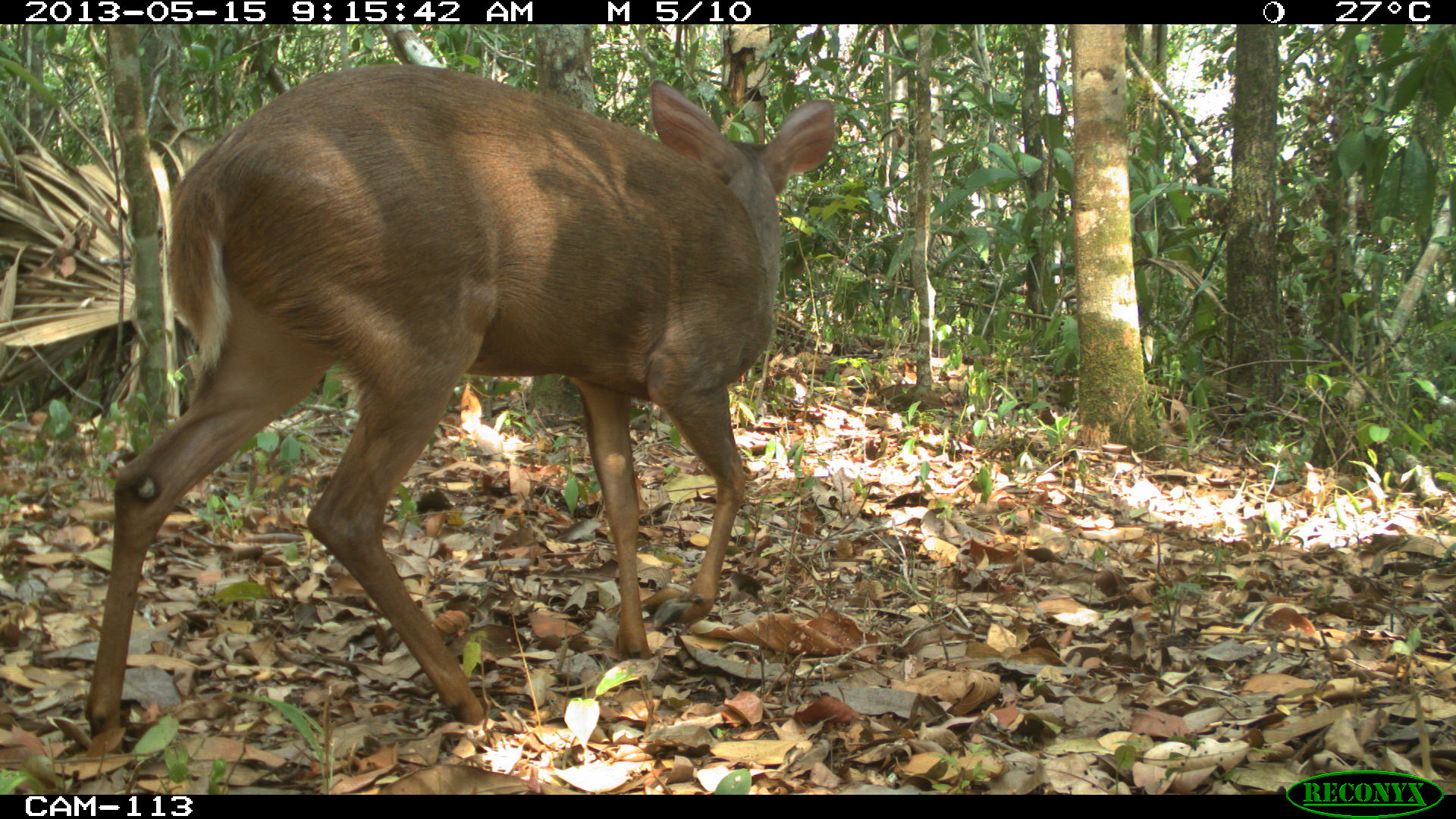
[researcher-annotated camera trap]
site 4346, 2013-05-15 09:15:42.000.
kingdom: Animalia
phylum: Chordata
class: Mammalia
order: Artiodactyla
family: Cervidae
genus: Odocoileus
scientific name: Odocoileus pandora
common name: yucatán brown brocket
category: mazama pandora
Mazama pandora (yucatán brown brocket) (Odocoileus pandora), count 1, sex female.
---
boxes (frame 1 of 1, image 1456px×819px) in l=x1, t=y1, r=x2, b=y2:
mazama pandora: l=82, t=64, r=838, b=754